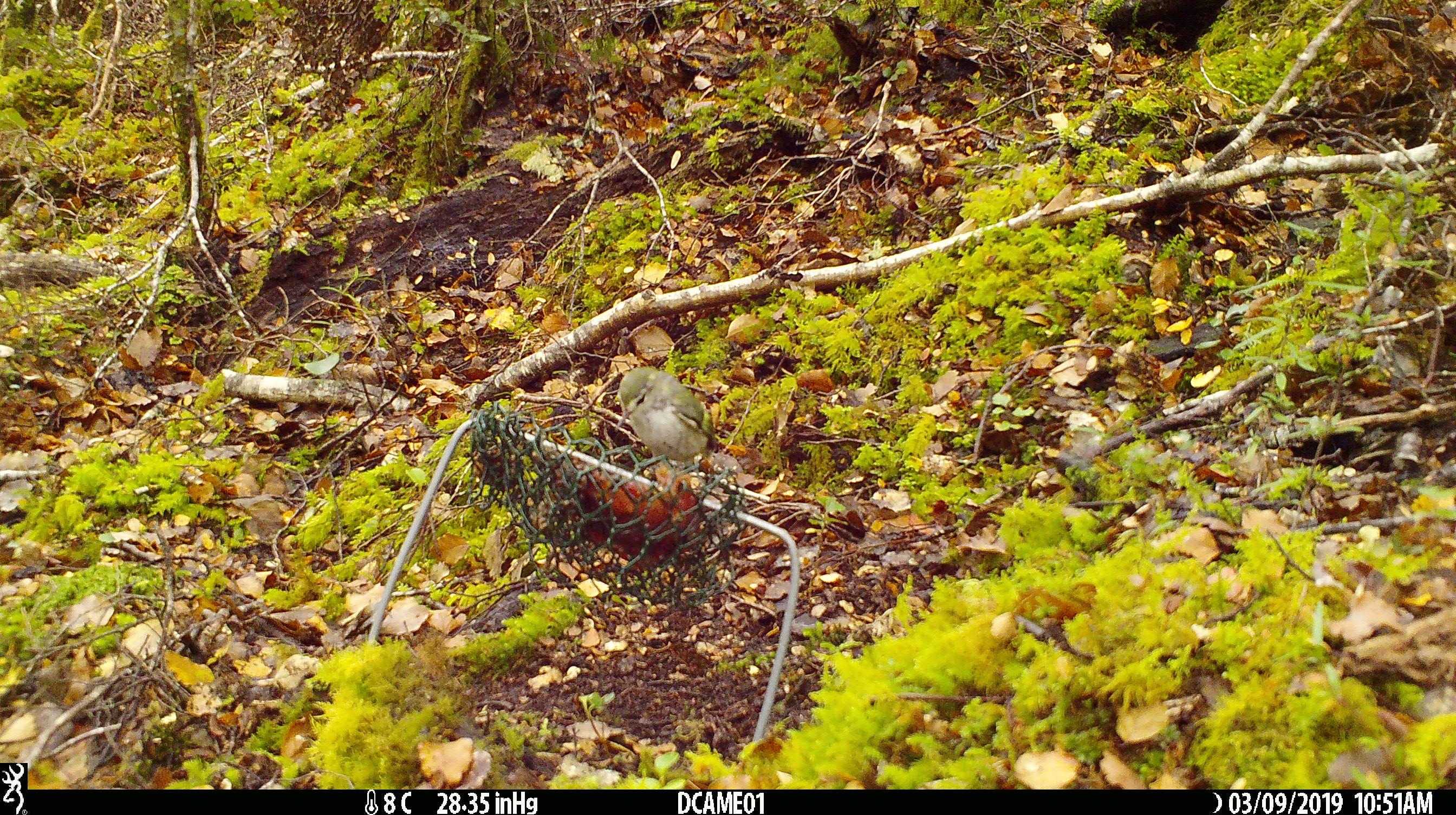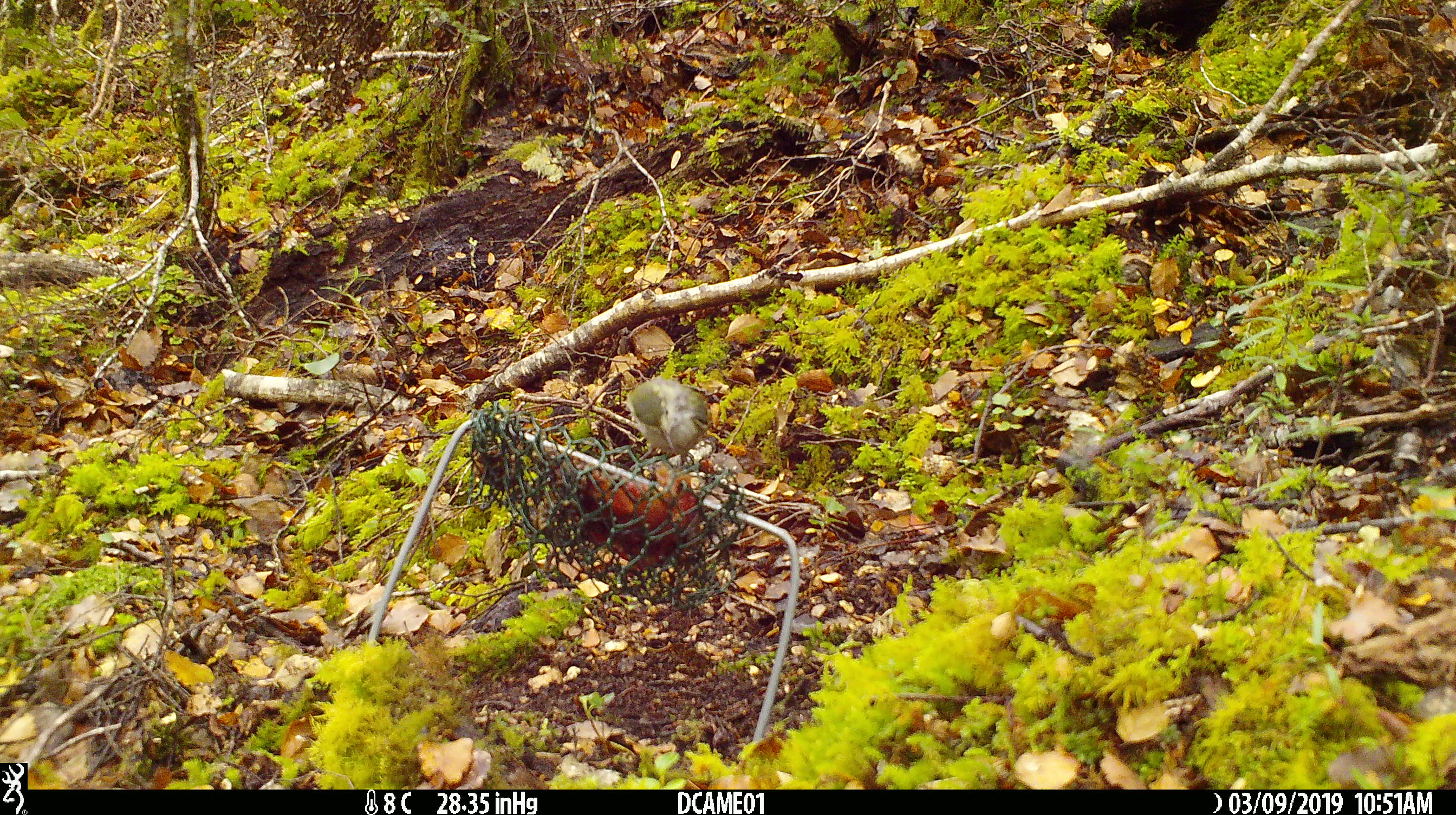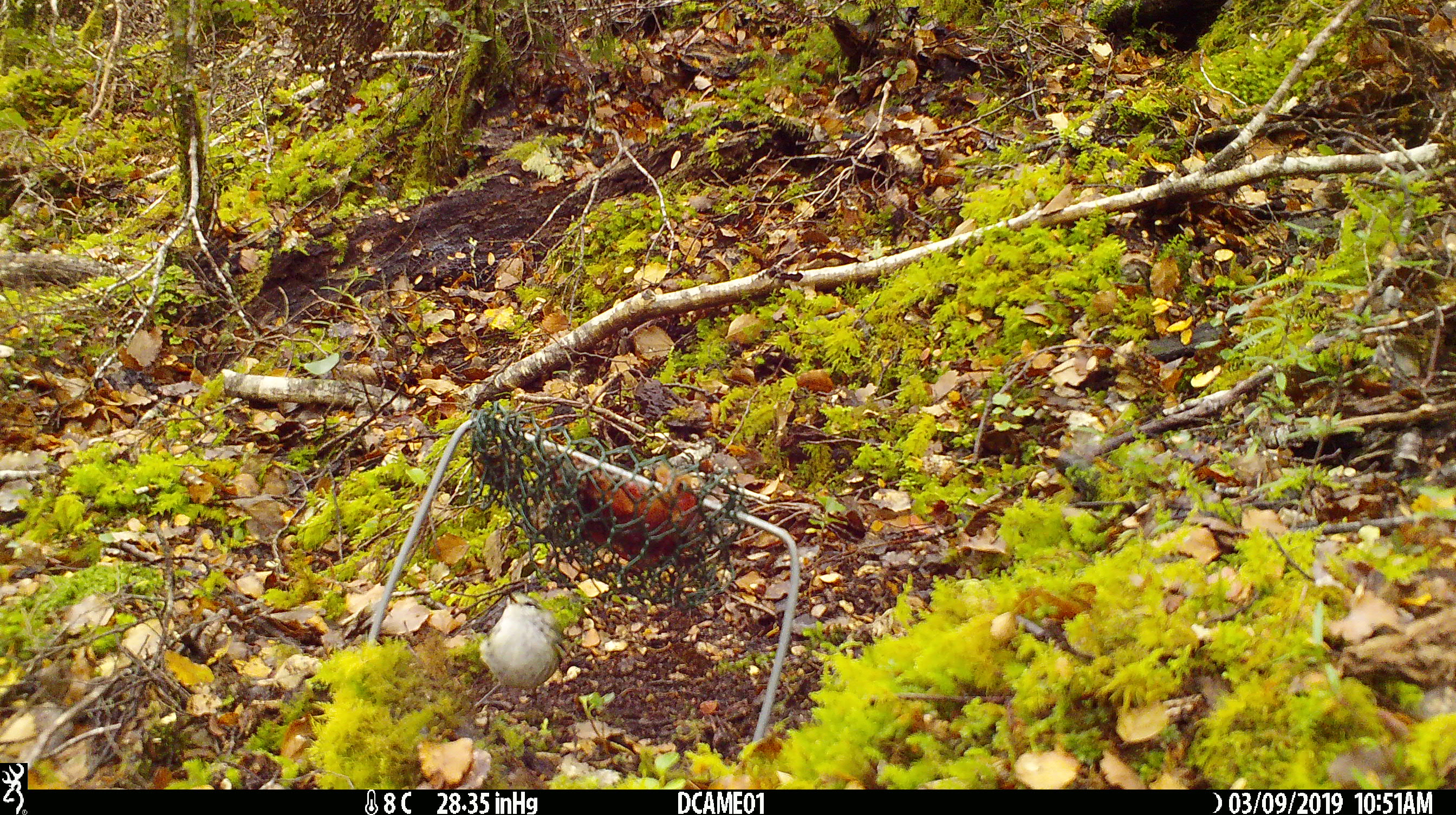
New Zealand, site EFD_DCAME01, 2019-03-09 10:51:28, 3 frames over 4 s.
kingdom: Animalia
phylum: Chordata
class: Aves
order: Passeriformes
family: Acanthisittidae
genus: Acanthisitta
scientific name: Acanthisitta chloris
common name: rifleman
Rifleman (Acanthisitta chloris).